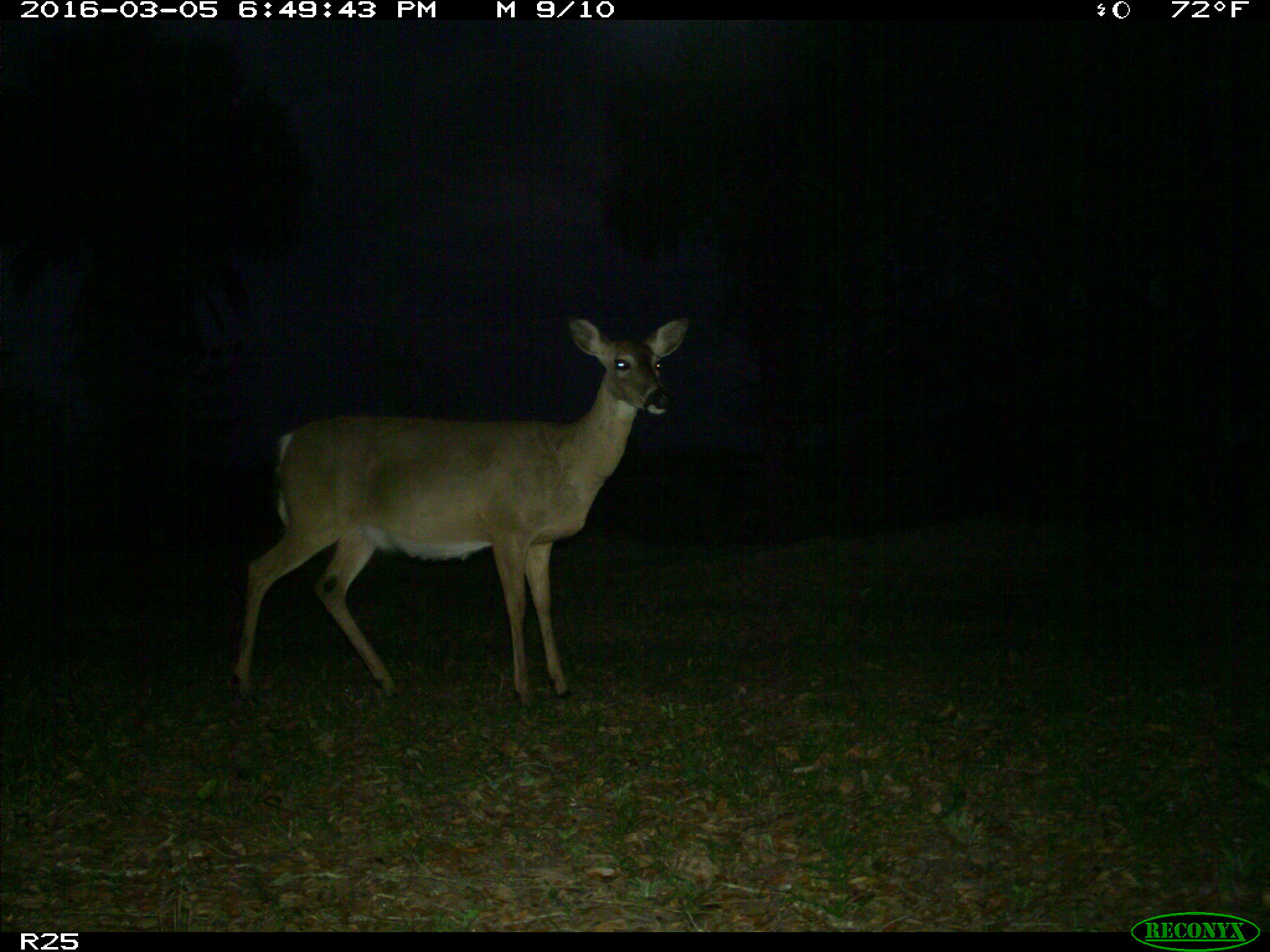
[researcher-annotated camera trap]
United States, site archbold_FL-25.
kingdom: Animalia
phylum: Chordata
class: Mammalia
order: Artiodactyla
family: Cervidae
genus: Odocoileus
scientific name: Odocoileus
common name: deer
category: unidentified deer